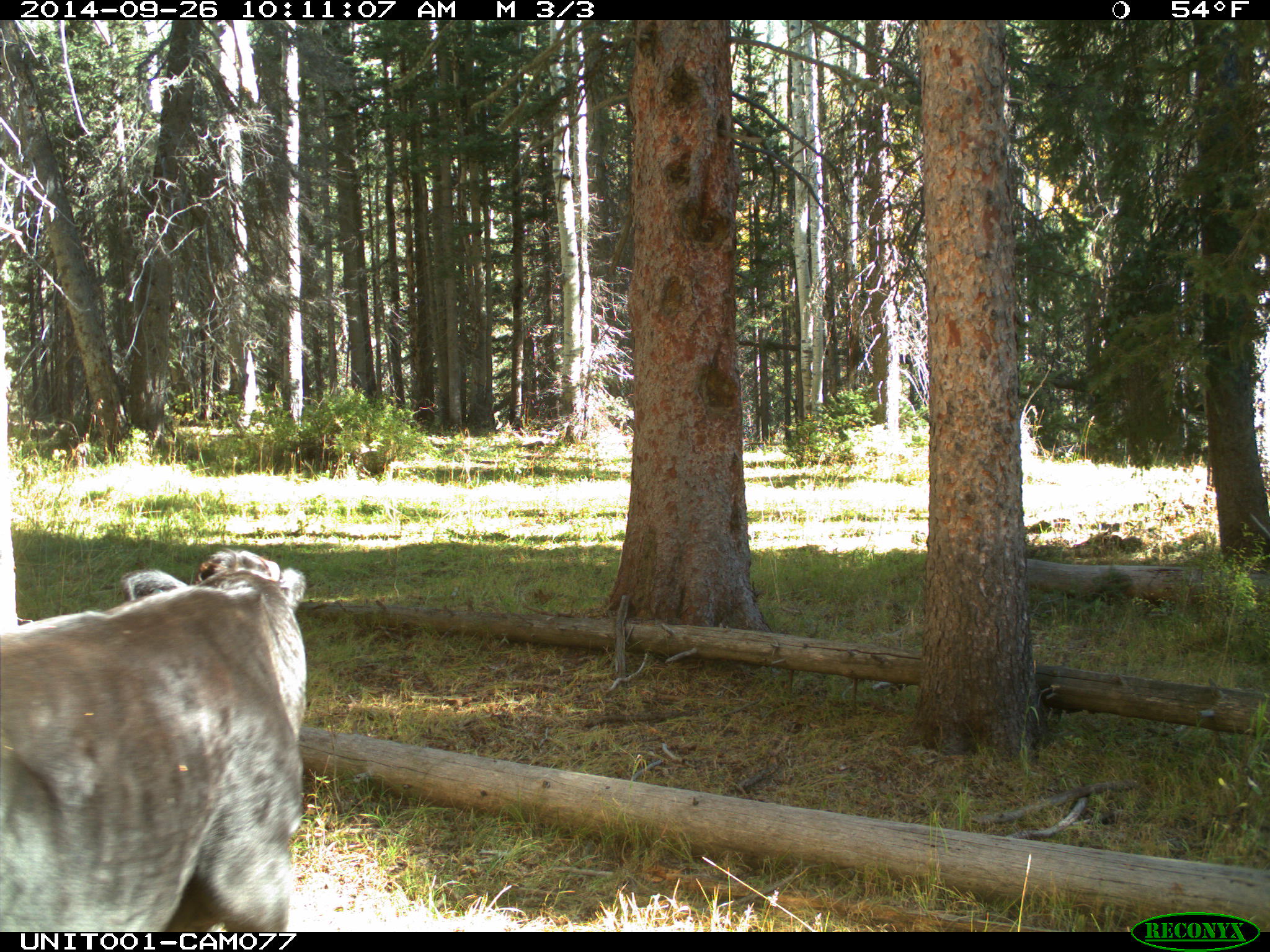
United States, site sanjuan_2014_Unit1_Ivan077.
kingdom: Animalia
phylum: Chordata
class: Mammalia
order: Artiodactyla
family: Bovidae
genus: Bos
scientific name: Bos taurus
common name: domestic cow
Bos taurus (domestic cow).